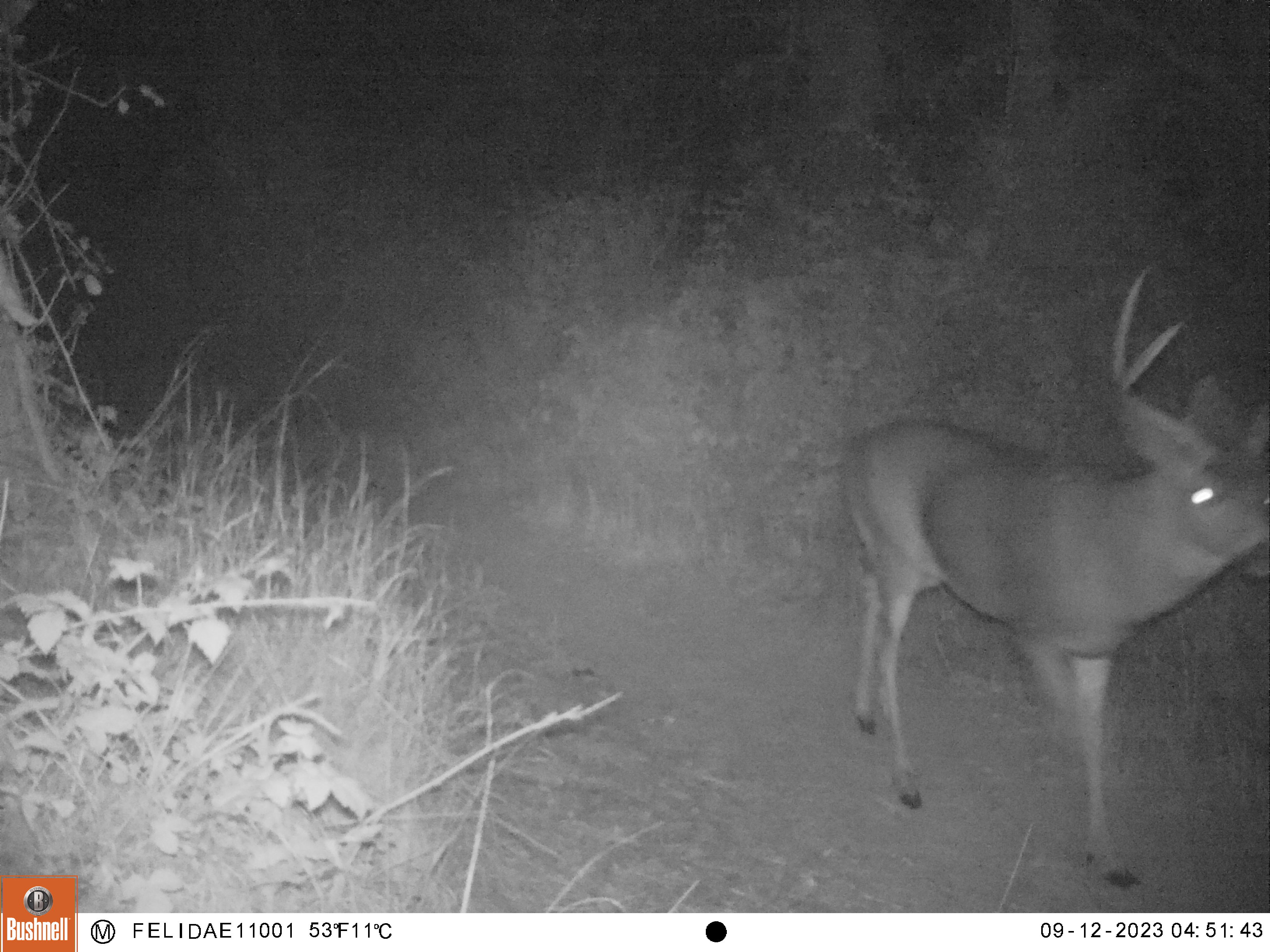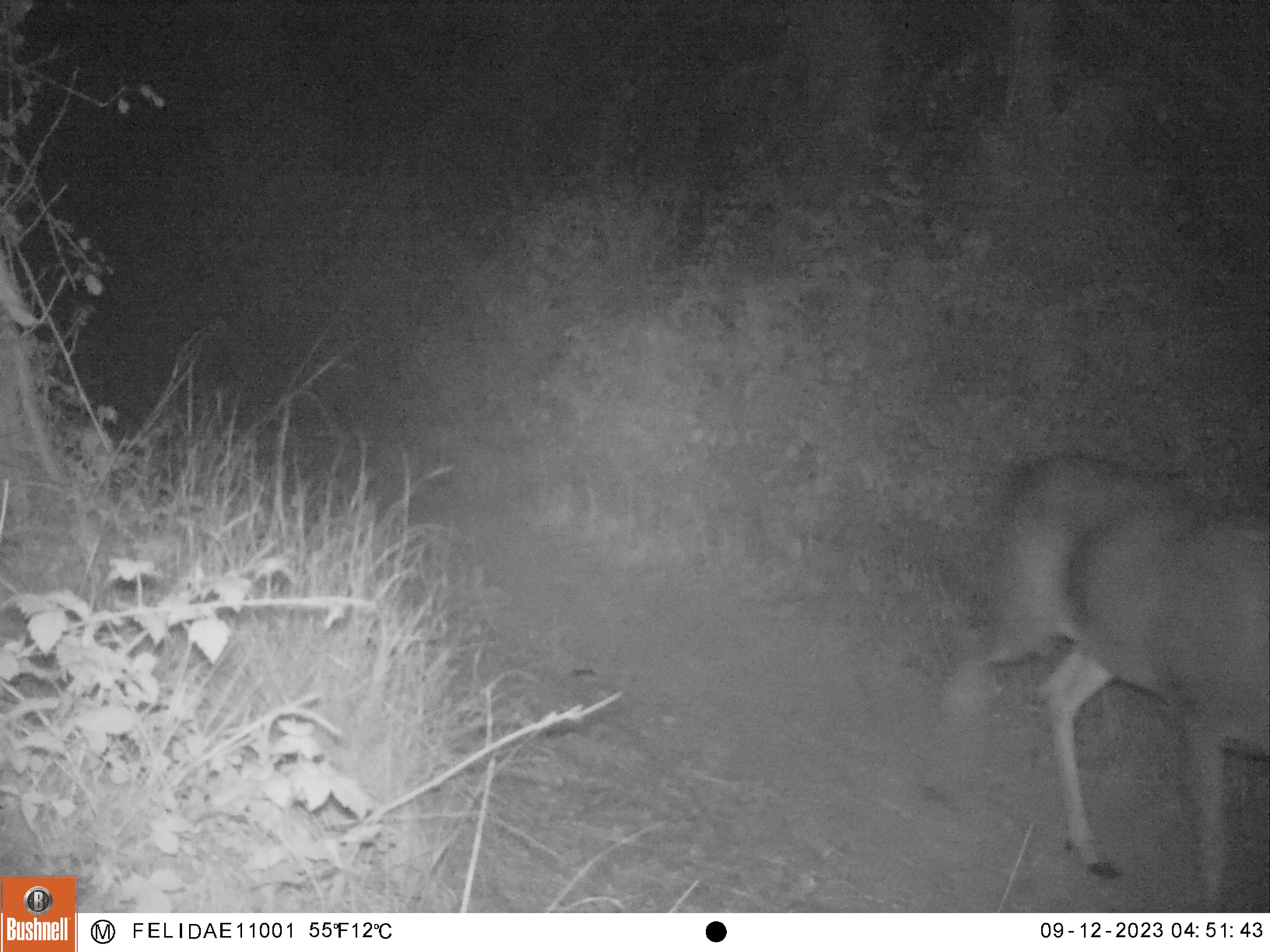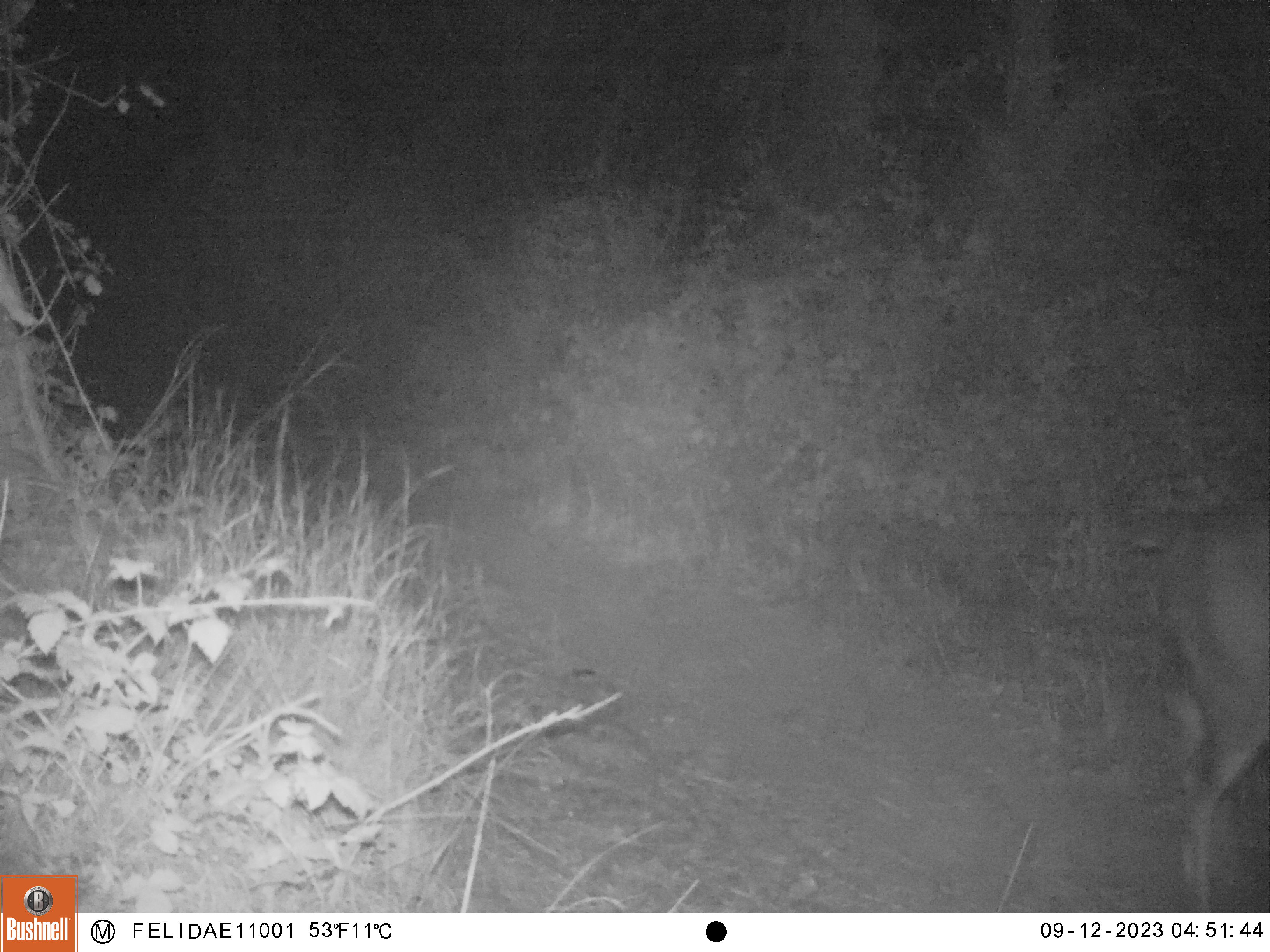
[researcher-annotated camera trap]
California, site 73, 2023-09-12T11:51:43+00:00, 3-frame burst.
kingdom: Animalia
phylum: Chordata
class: Mammalia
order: Artiodactyla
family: Cervidae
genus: Odocoileus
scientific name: Odocoileus hemionus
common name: mule deer